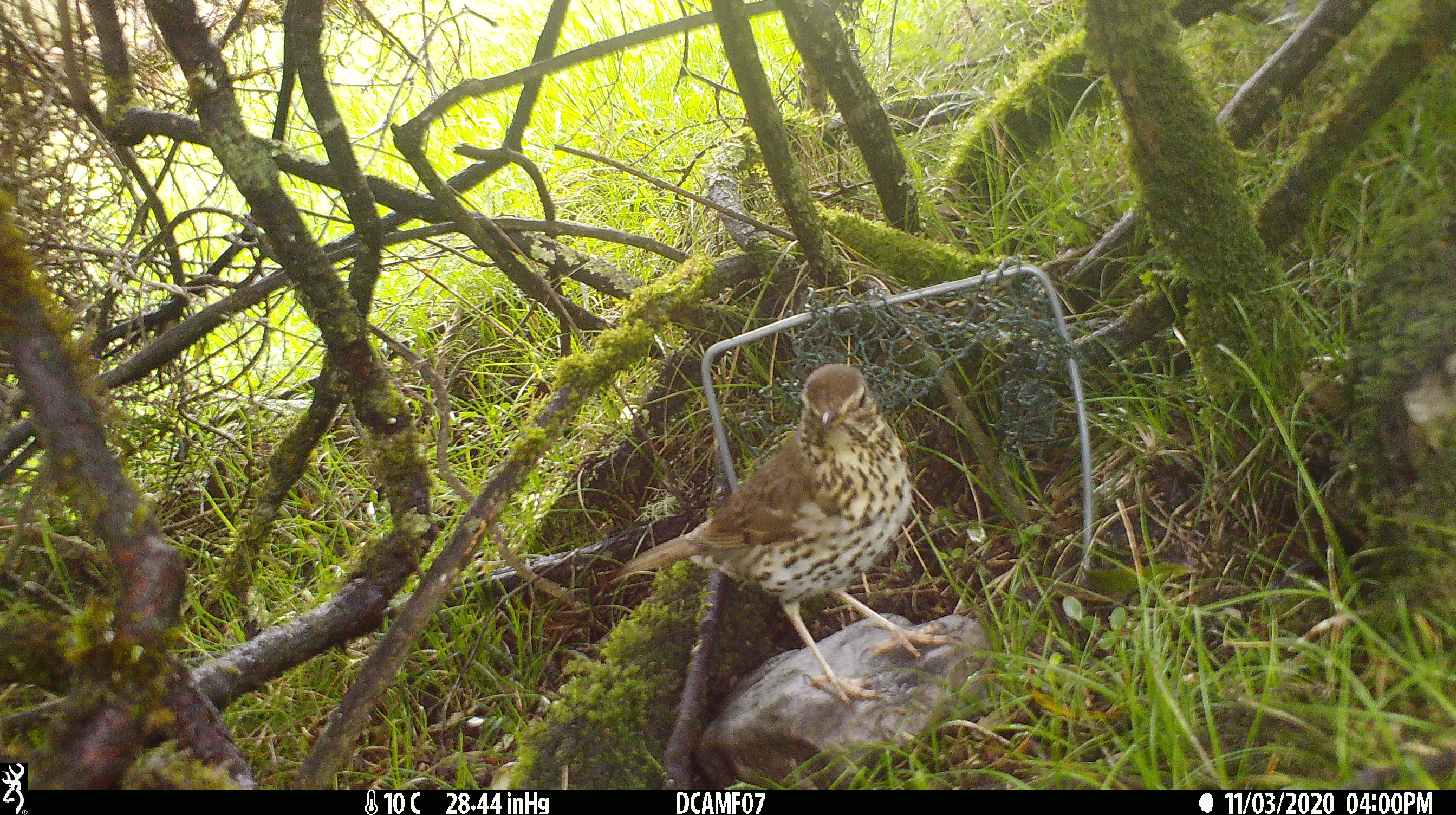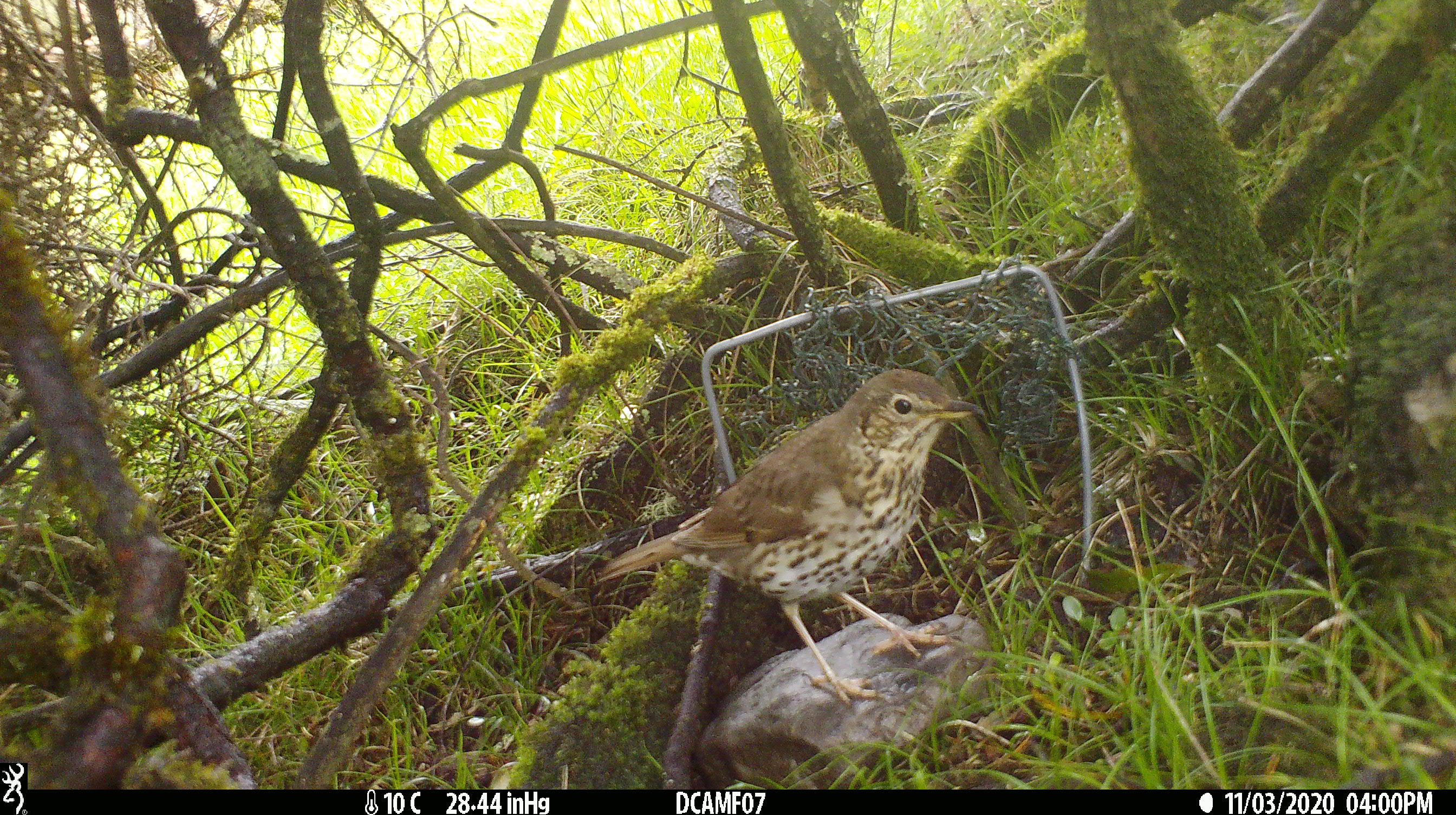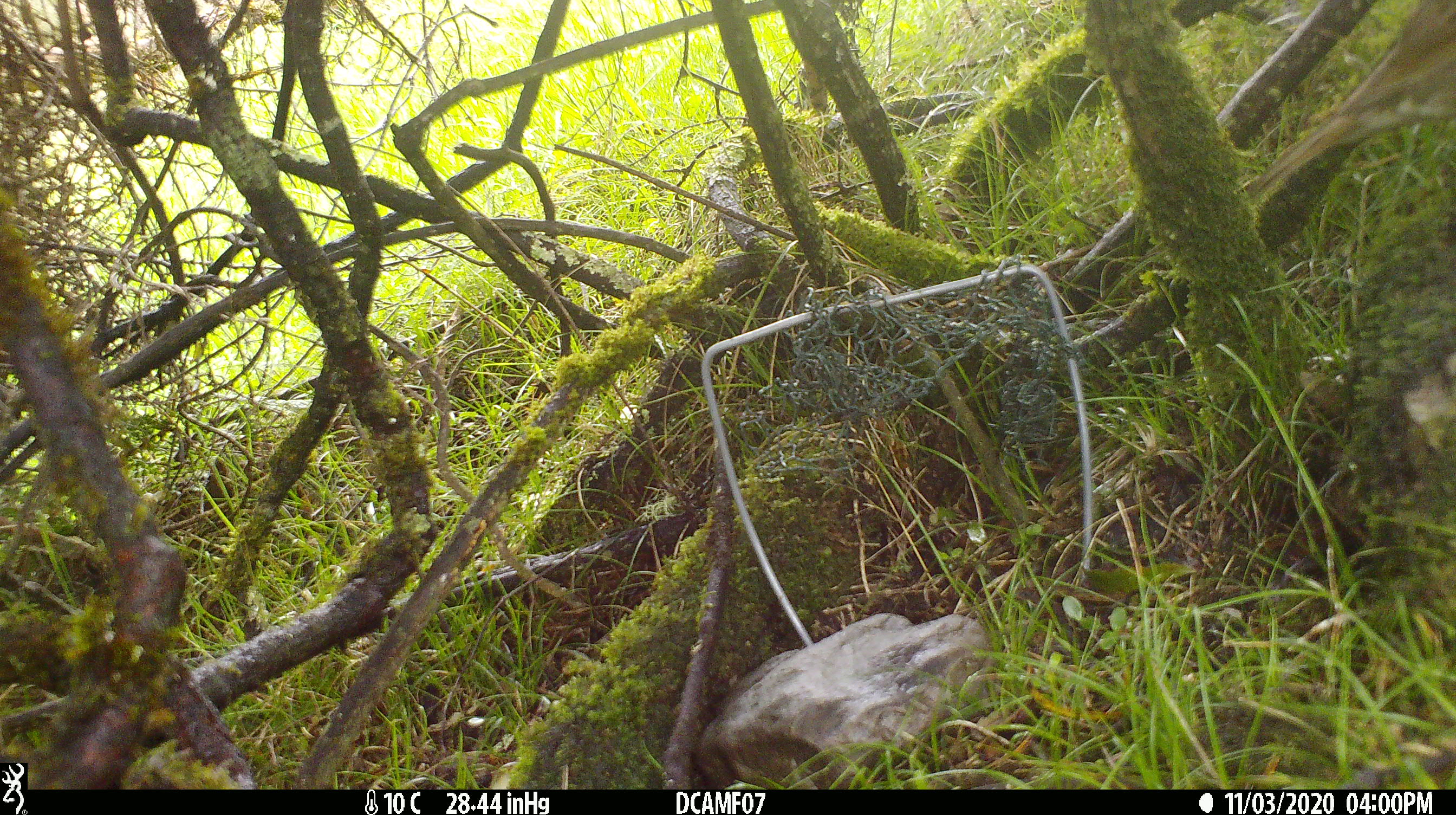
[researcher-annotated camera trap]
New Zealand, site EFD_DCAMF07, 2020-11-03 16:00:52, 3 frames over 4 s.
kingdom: Animalia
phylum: Chordata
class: Aves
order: Passeriformes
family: Turdidae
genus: Turdus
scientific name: Turdus philomelos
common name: song thrush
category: thrush